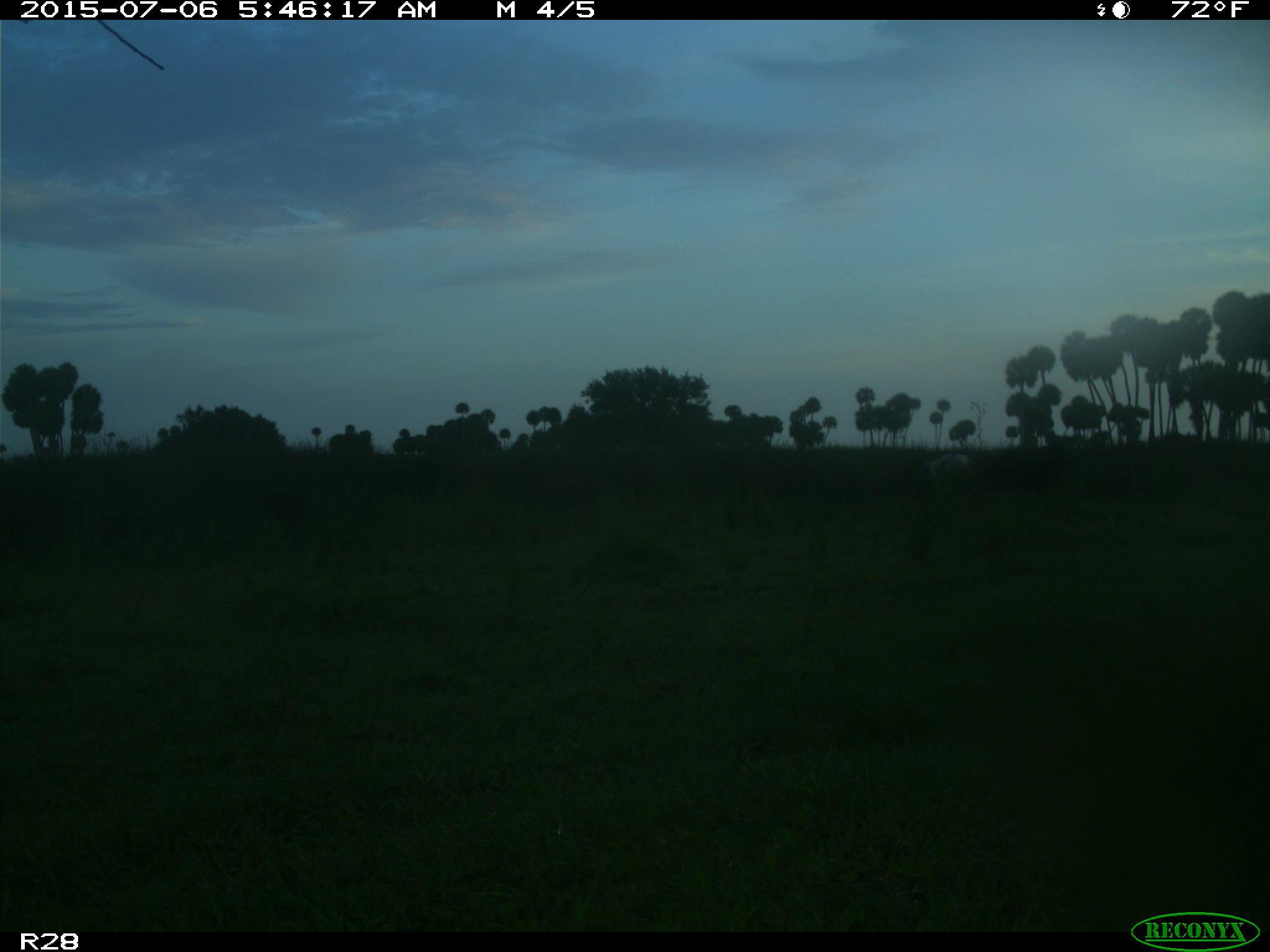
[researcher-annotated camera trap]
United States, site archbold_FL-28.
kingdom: Animalia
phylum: Chordata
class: Mammalia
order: Artiodactyla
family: Bovidae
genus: Bos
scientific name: Bos taurus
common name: domestic cow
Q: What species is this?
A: Bos taurus (domestic cow).